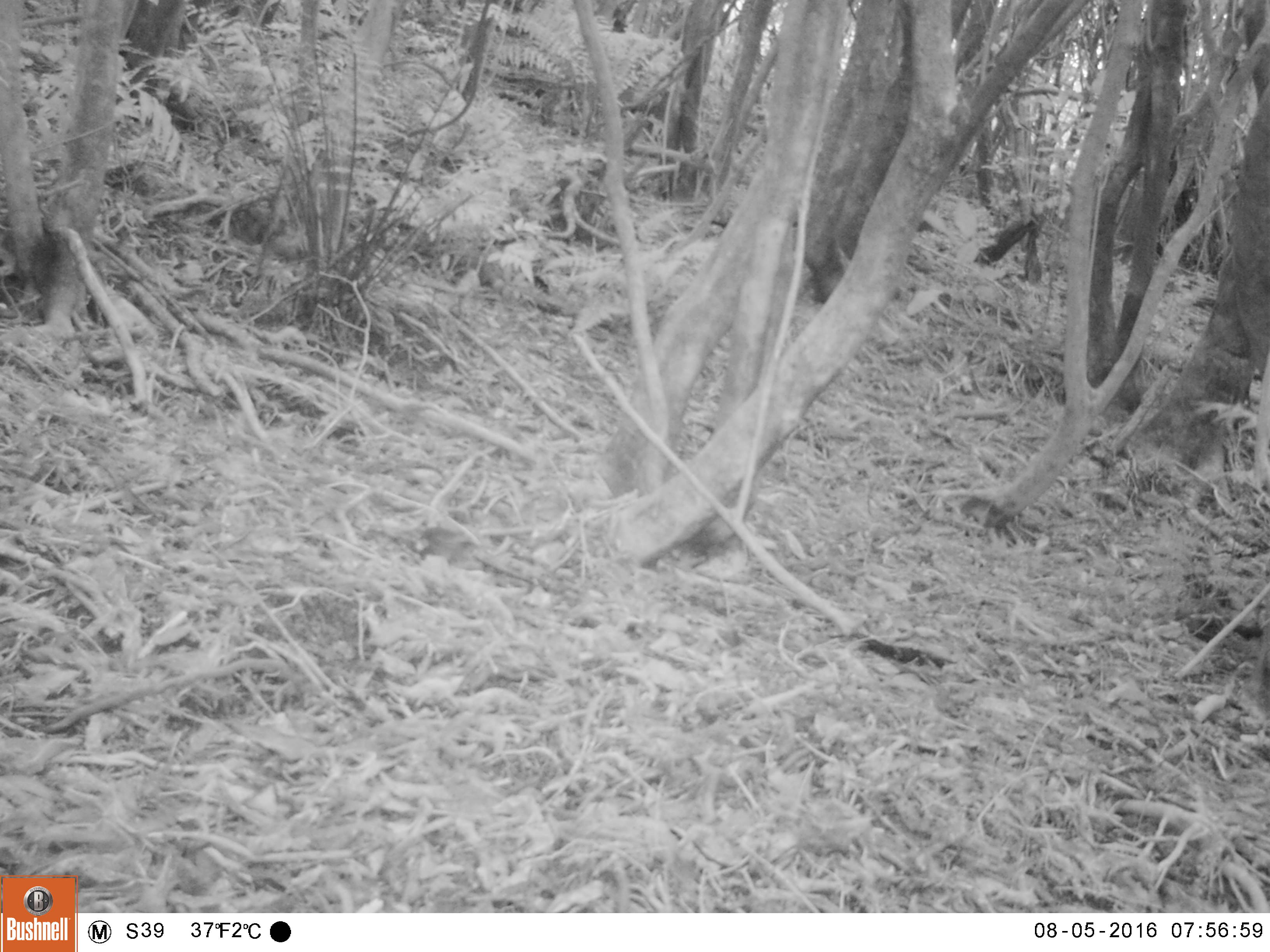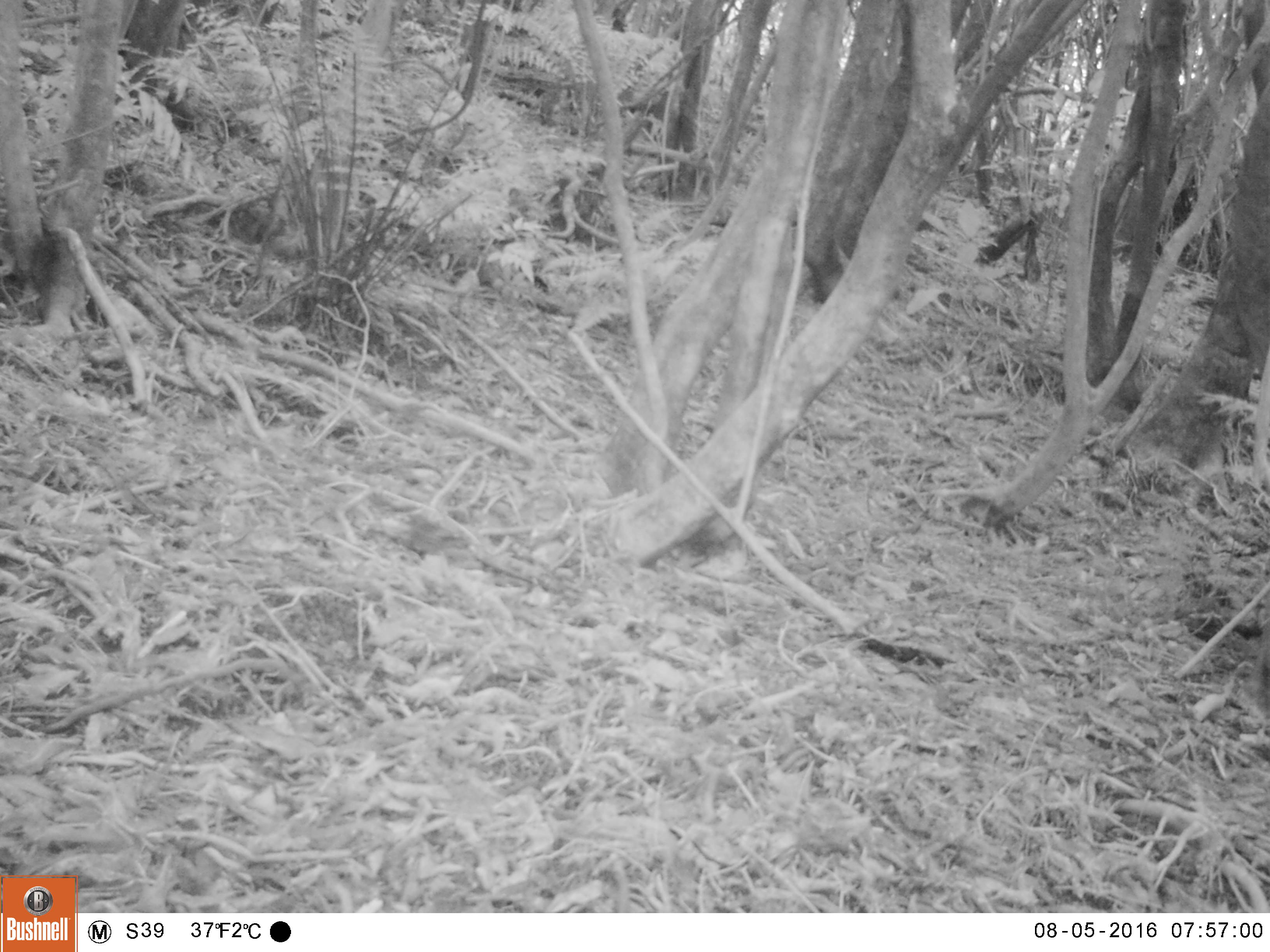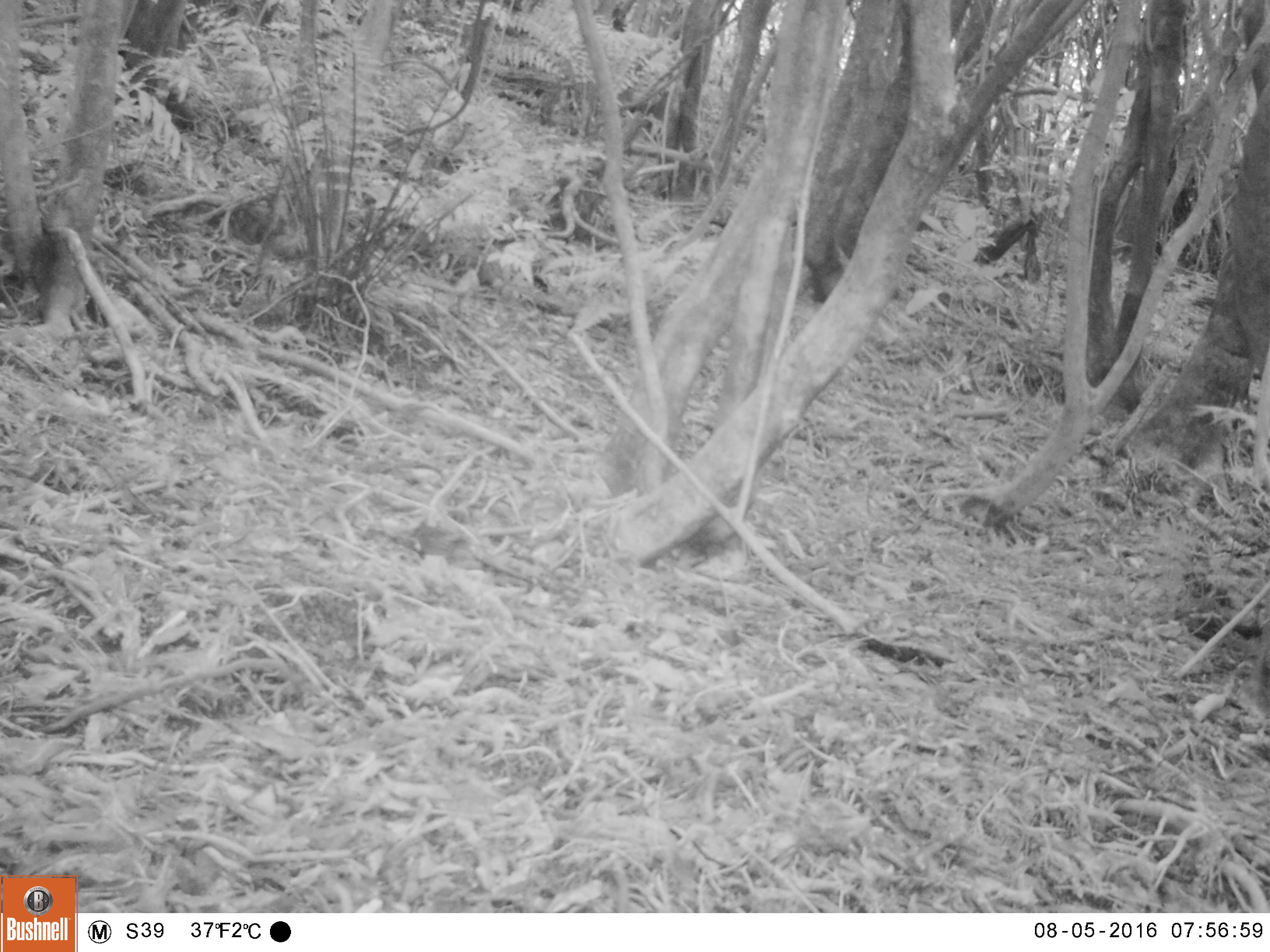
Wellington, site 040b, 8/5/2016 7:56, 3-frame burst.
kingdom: Animalia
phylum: Chordata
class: Aves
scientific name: Aves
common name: bird